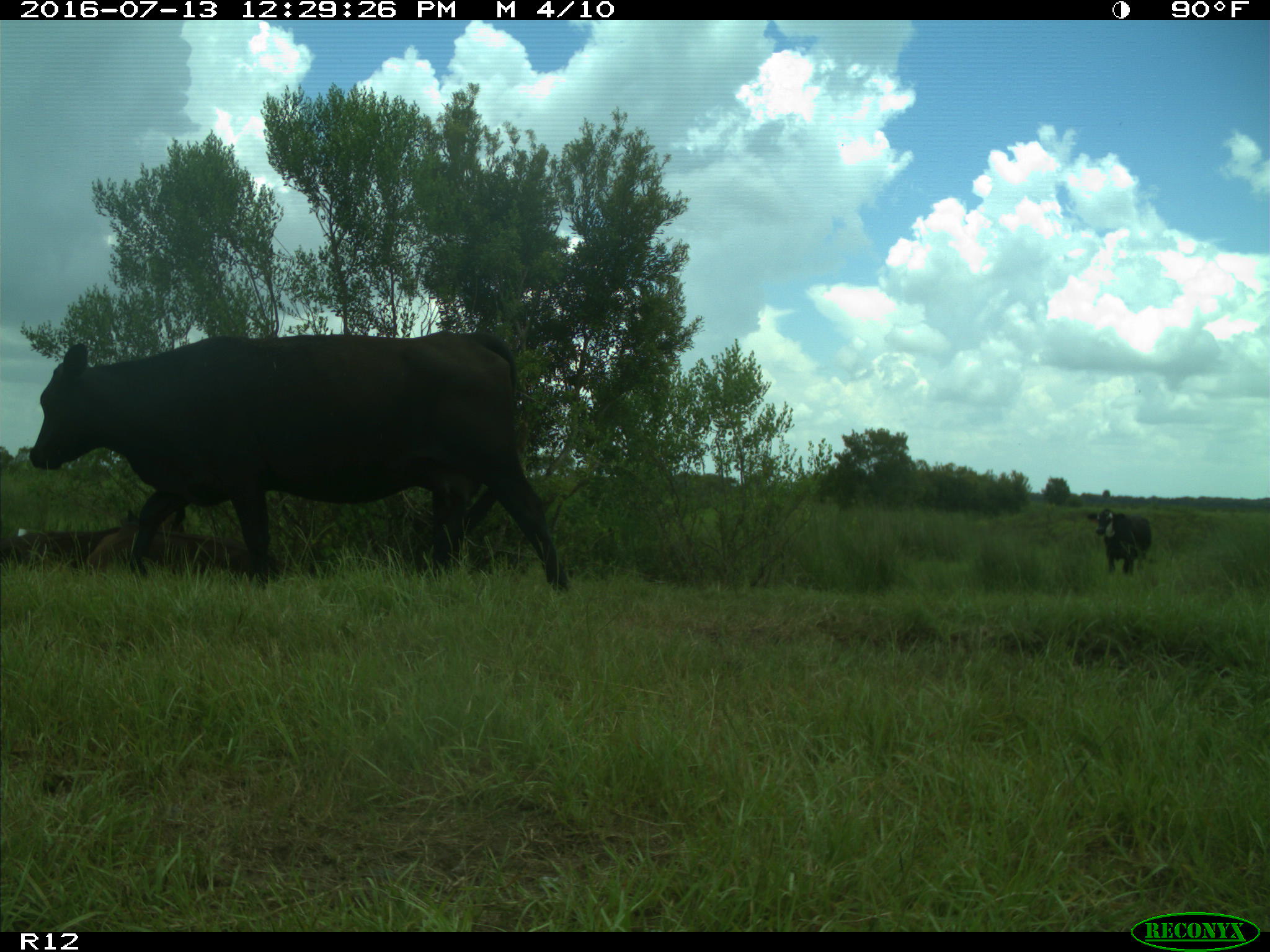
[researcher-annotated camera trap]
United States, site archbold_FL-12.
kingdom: Animalia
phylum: Chordata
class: Mammalia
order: Artiodactyla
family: Bovidae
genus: Bos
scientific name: Bos taurus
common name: domestic cow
Bos taurus (domestic cow).